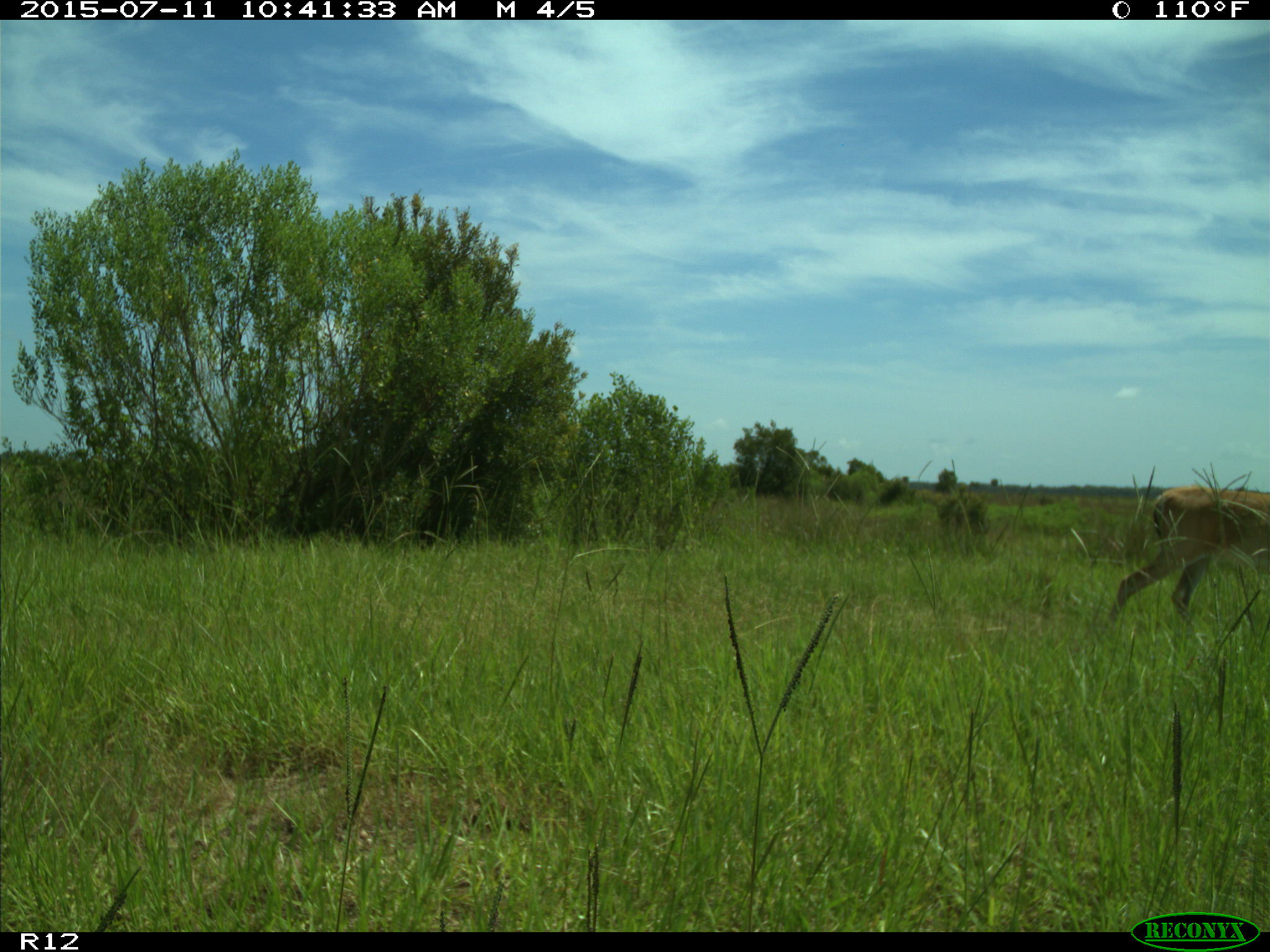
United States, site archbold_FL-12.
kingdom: Animalia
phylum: Chordata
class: Mammalia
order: Artiodactyla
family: Cervidae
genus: Odocoileus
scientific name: Odocoileus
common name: deer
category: unidentified deer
Unidentified deer (deer) (Odocoileus).